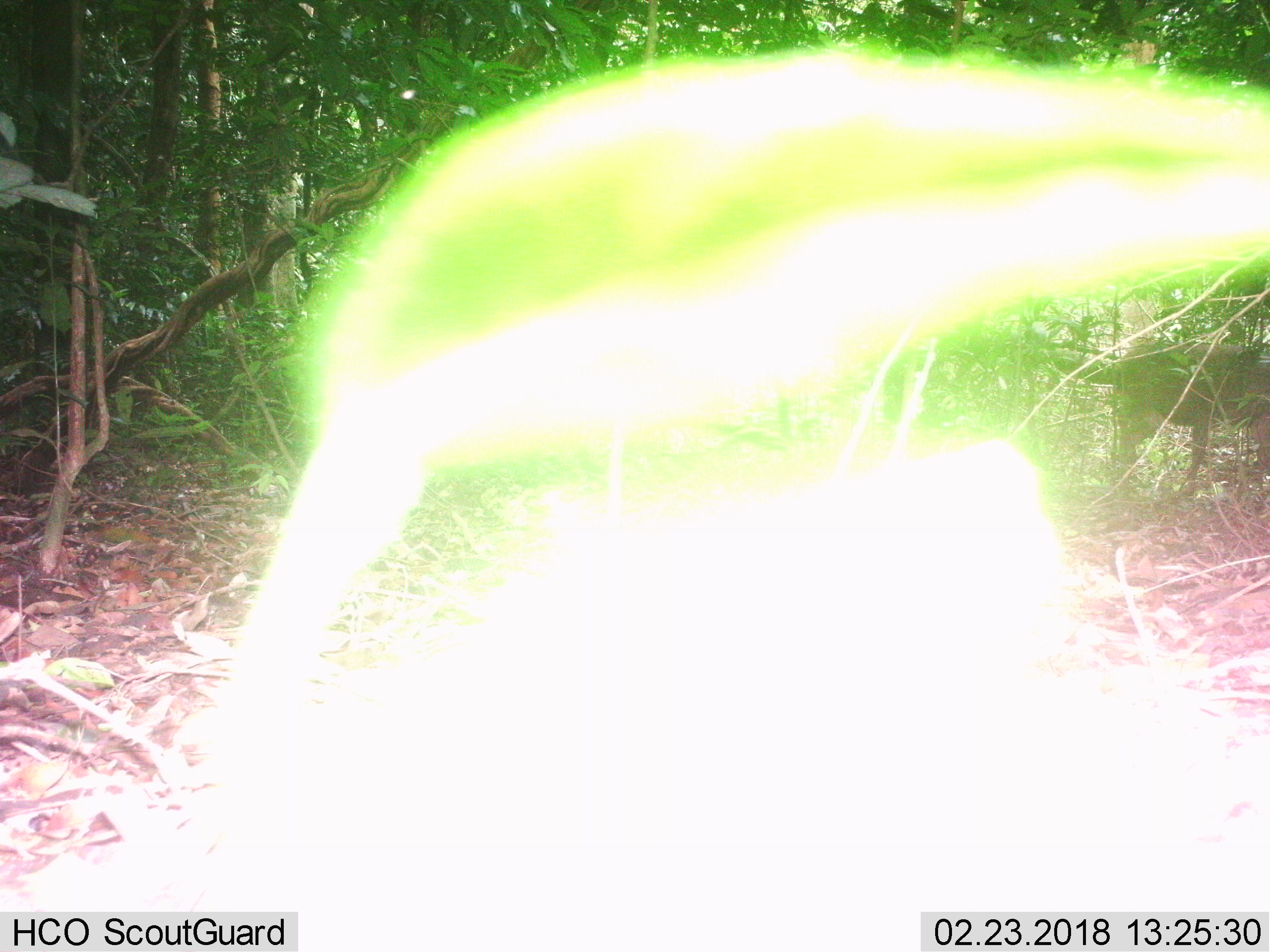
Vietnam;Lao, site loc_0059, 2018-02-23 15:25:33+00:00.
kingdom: Animalia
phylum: Chordata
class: Mammalia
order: Artiodactyla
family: Cervidae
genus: Rusa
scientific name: Rusa unicolor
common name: sambar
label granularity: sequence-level